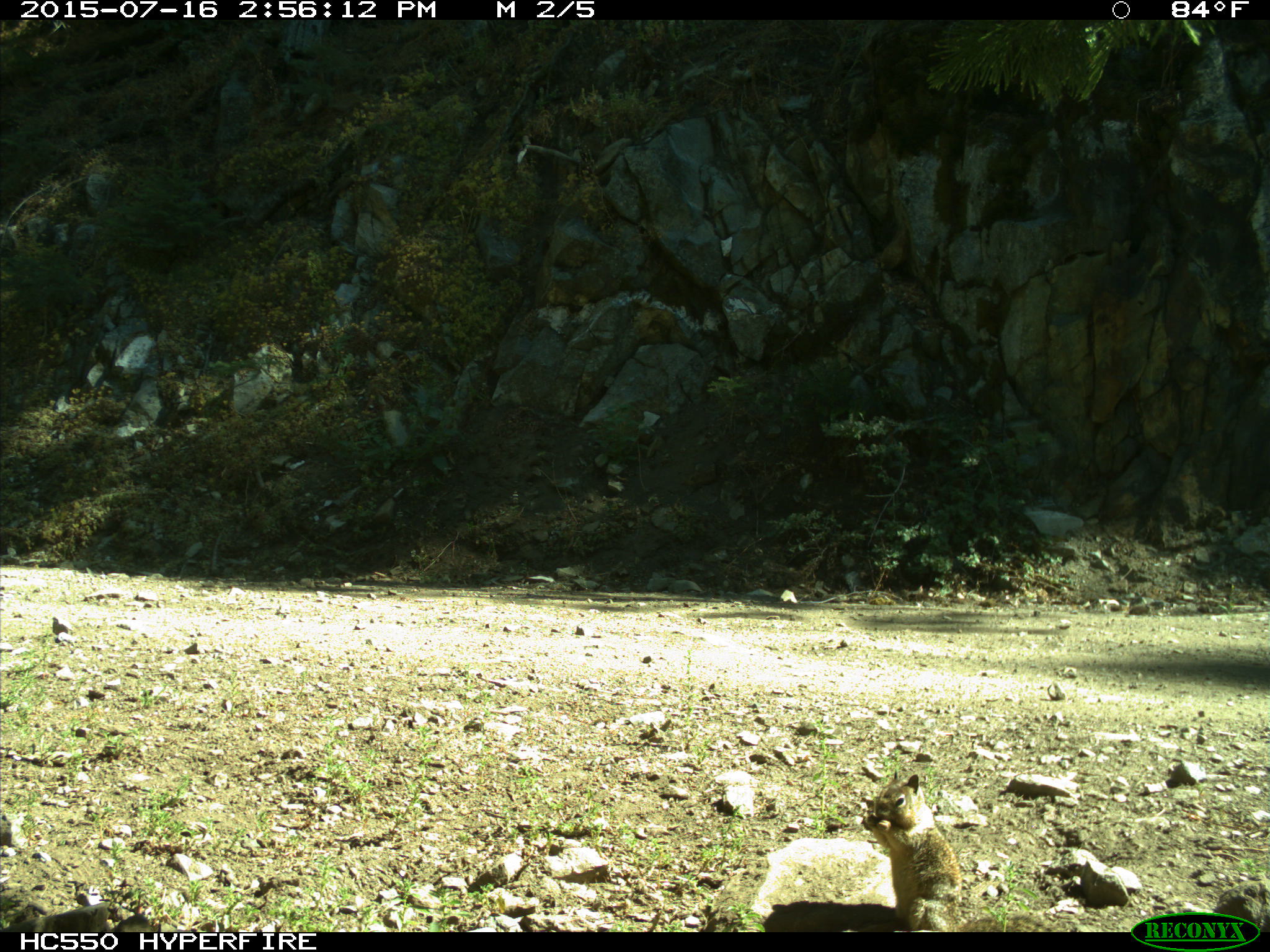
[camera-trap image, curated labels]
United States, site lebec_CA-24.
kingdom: Animalia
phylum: Chordata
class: Mammalia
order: Rodentia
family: Sciuridae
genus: Otospermophilus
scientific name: Otospermophilus beecheyi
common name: california ground squirrel